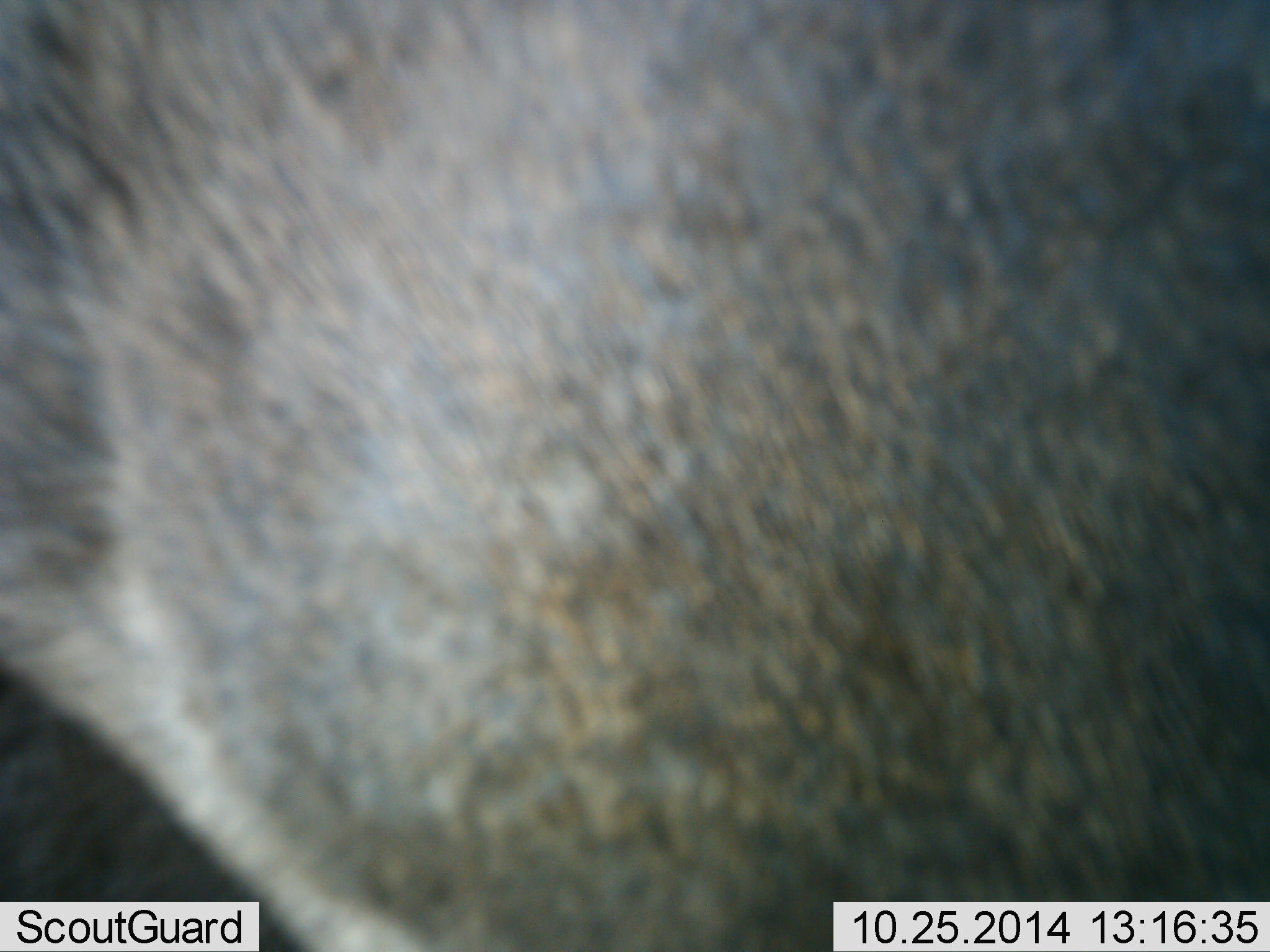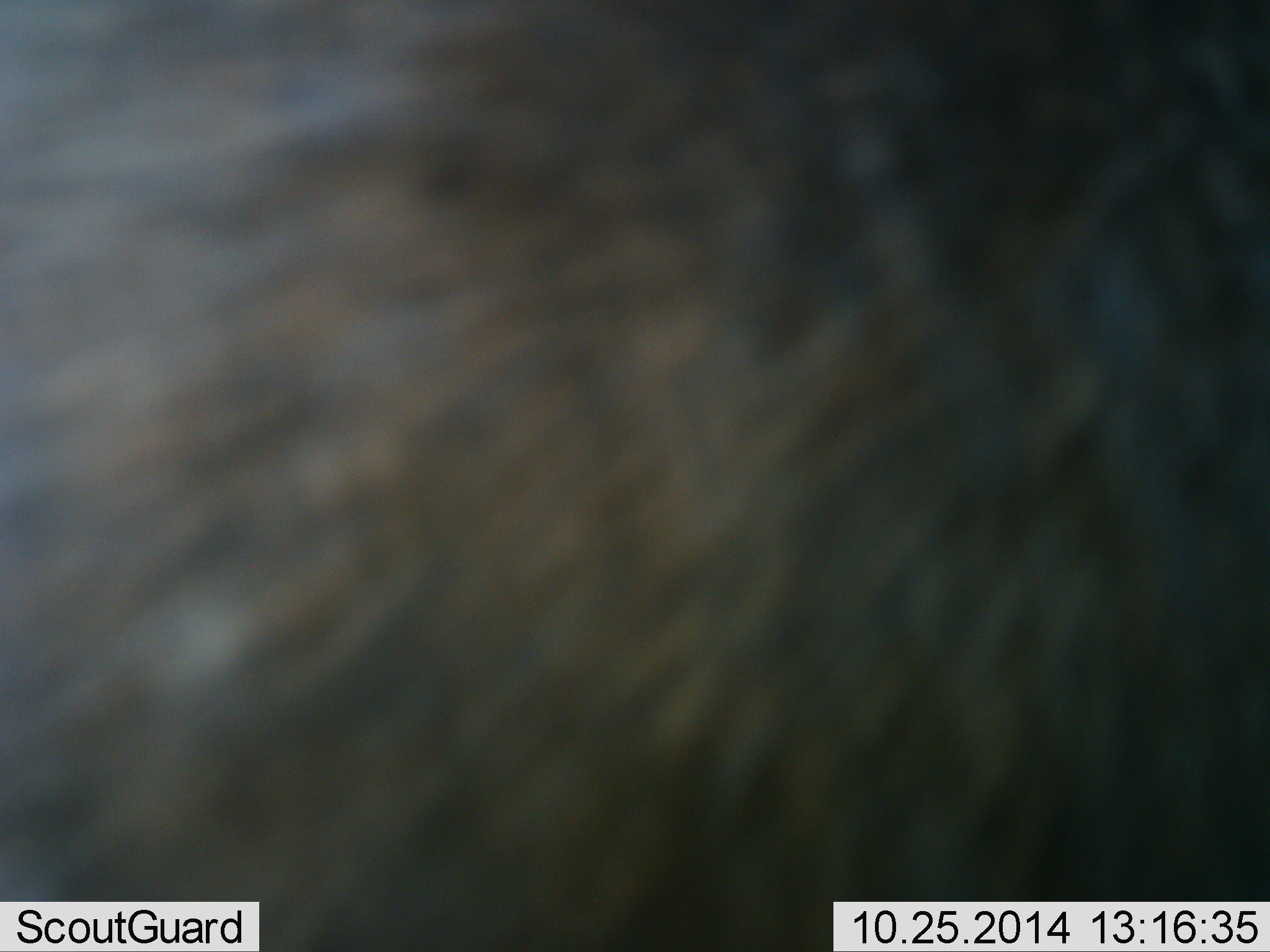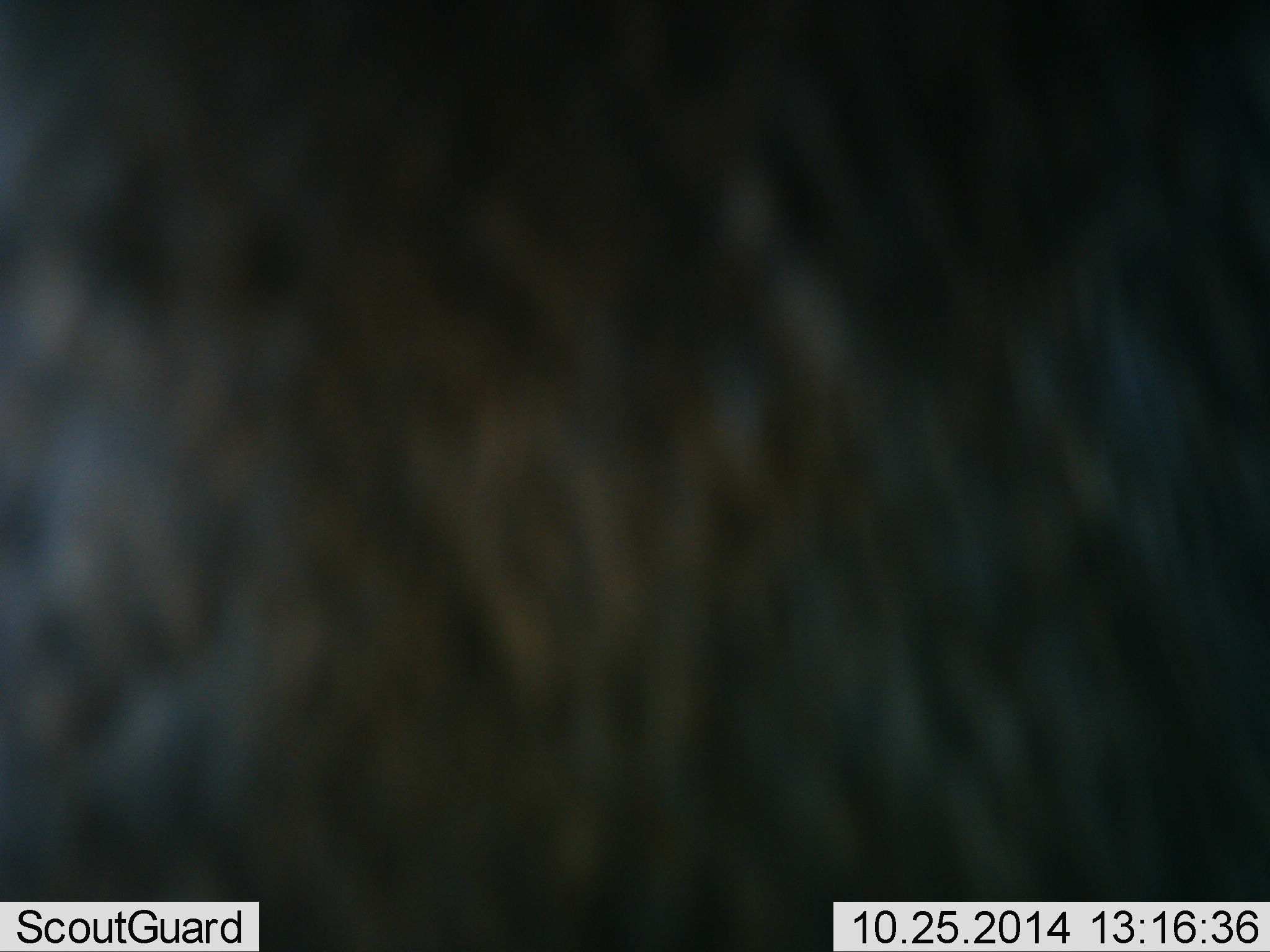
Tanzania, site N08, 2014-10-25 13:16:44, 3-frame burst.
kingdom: Animalia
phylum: Chordata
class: Mammalia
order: Artiodactyla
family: Bovidae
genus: Connochaetes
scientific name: Connochaetes taurinus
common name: blue wildebeest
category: wildebeest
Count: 1.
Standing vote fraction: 70%.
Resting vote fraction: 0%.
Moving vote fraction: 30%.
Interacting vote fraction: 0%.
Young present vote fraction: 0%.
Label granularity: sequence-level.